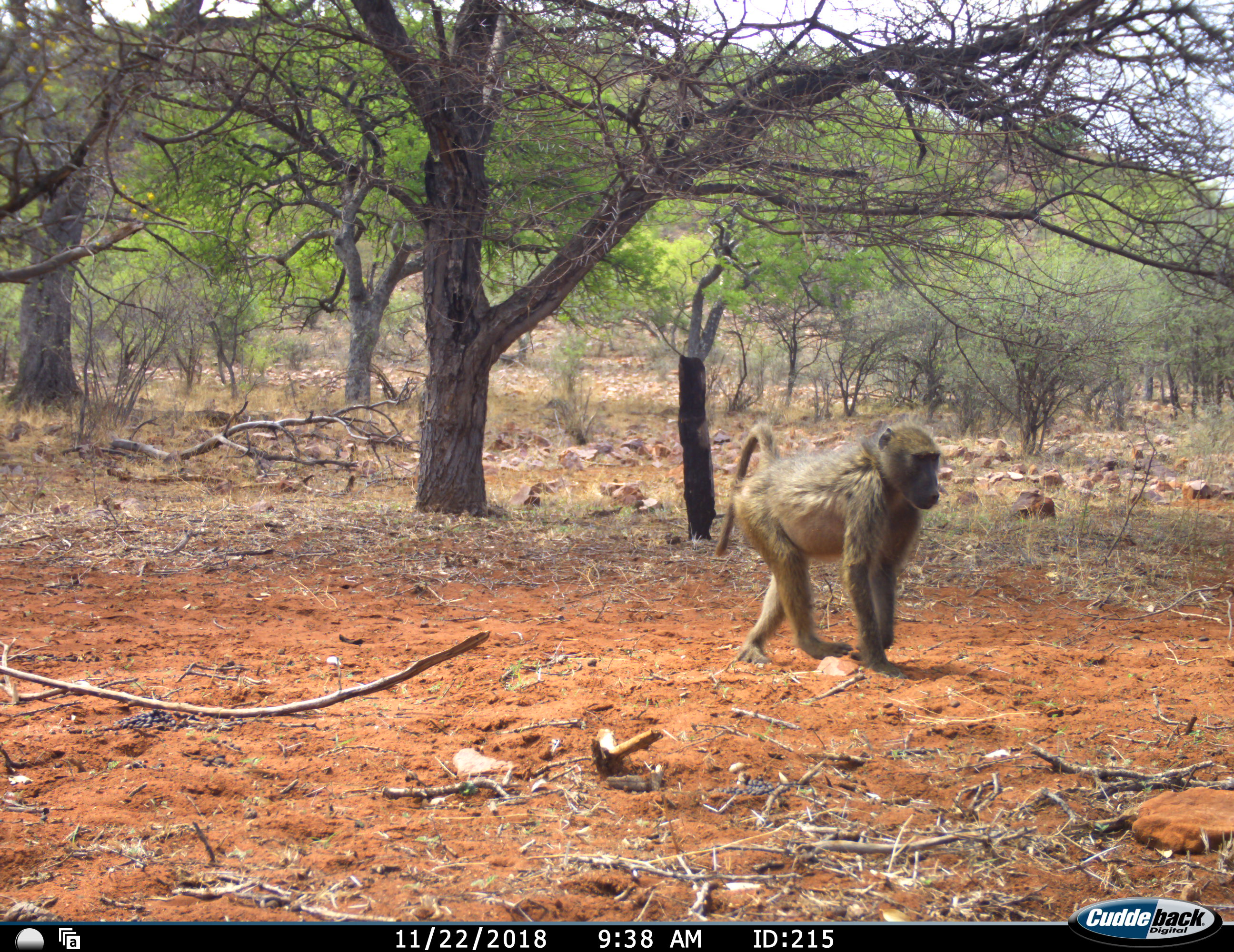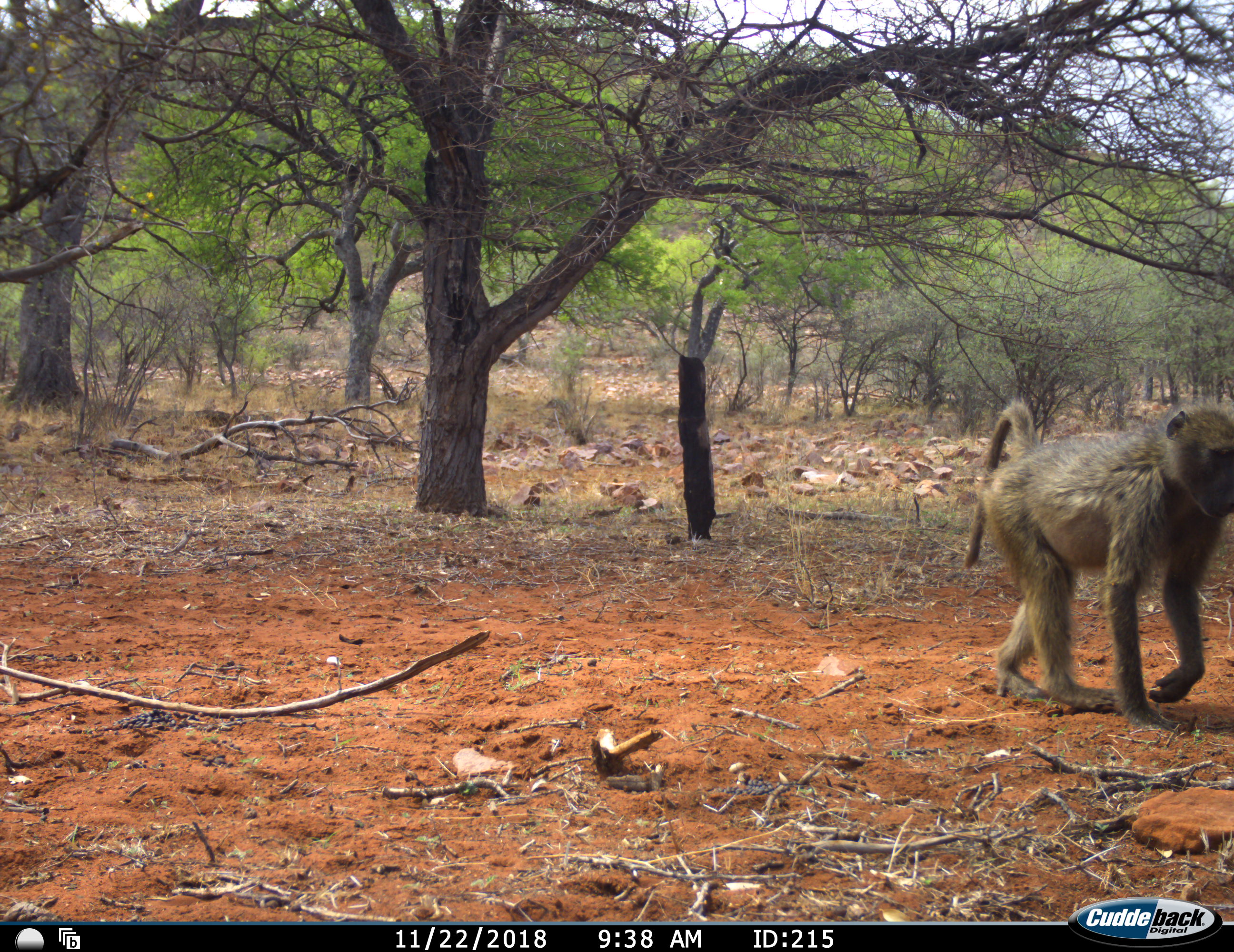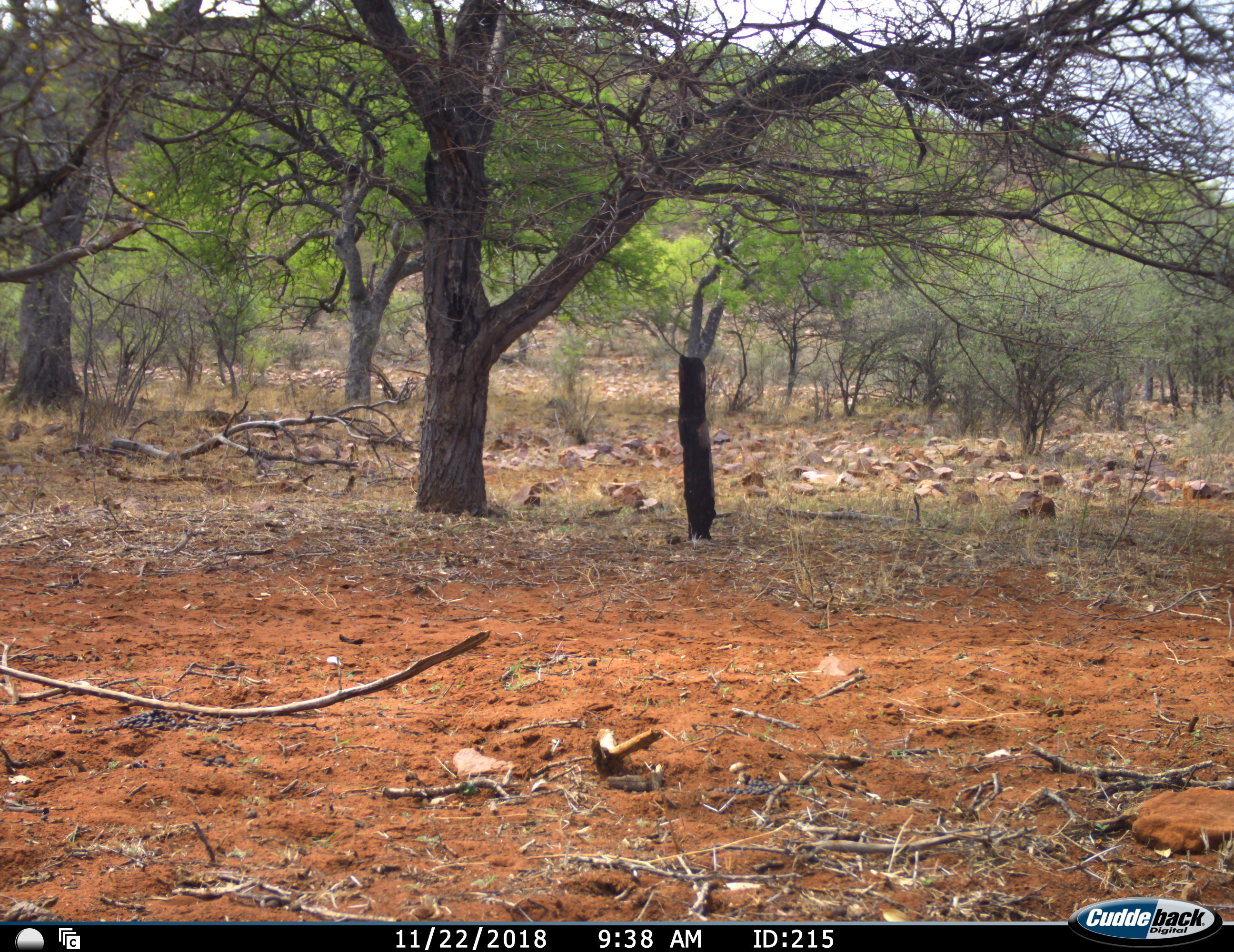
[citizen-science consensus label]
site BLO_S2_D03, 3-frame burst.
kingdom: Animalia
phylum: Chordata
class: Mammalia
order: Primates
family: Cercopithecidae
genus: Papio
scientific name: Papio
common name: baboon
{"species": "baboon (Papio)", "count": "1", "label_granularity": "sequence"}